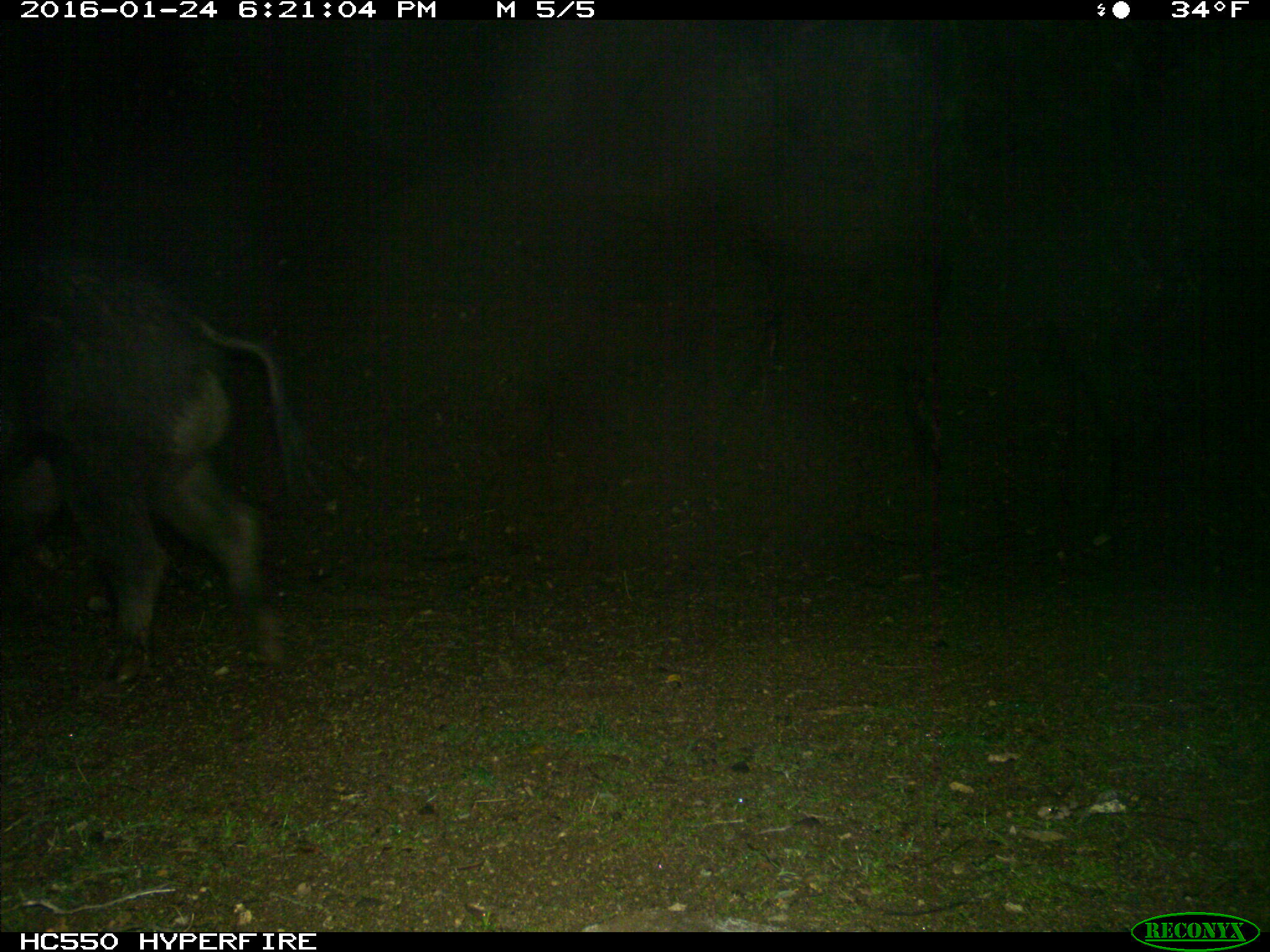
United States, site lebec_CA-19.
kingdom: Animalia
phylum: Chordata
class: Mammalia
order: Artiodactyla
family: Suidae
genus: Sus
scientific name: Sus scrofa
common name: wild boar